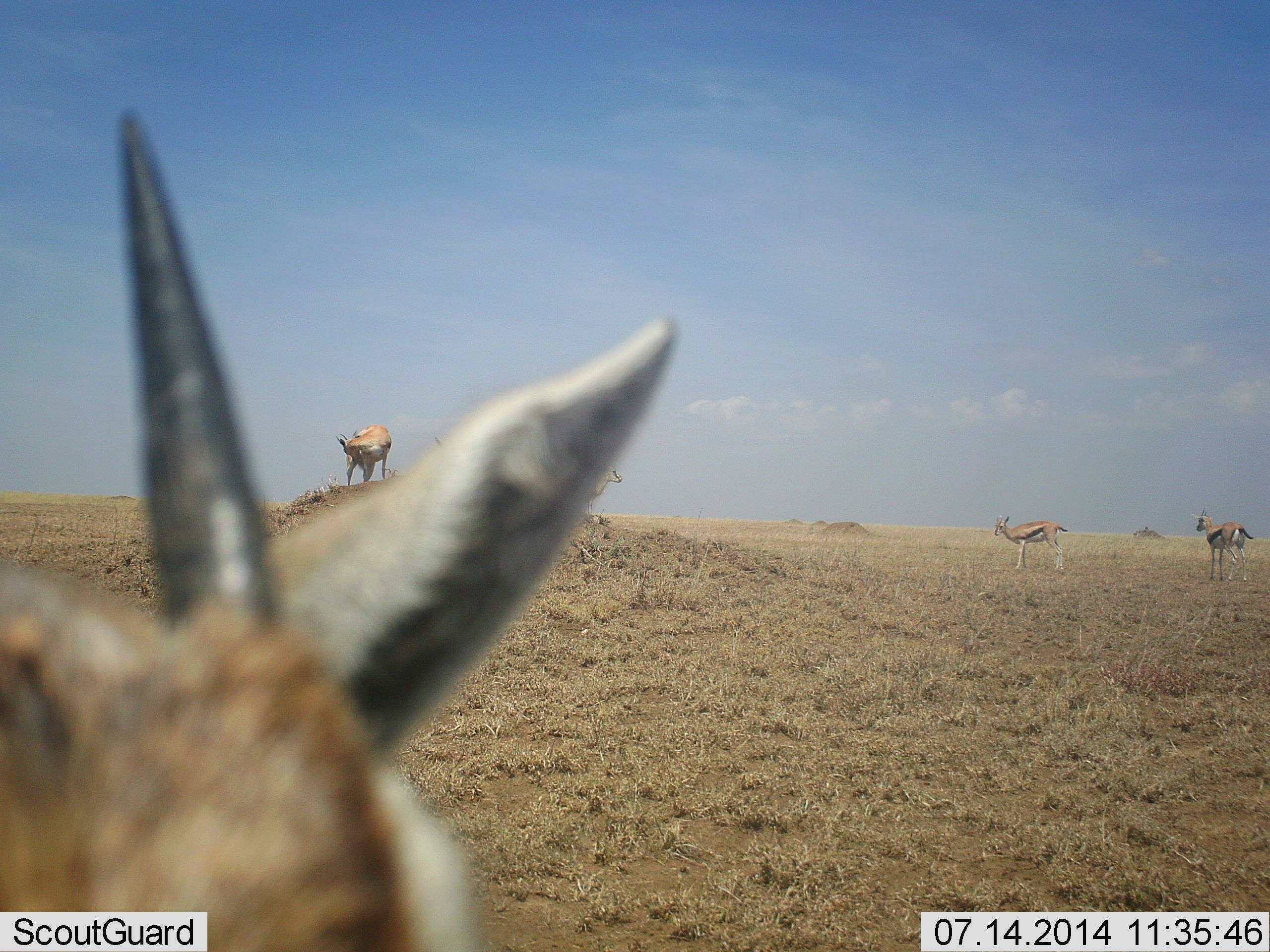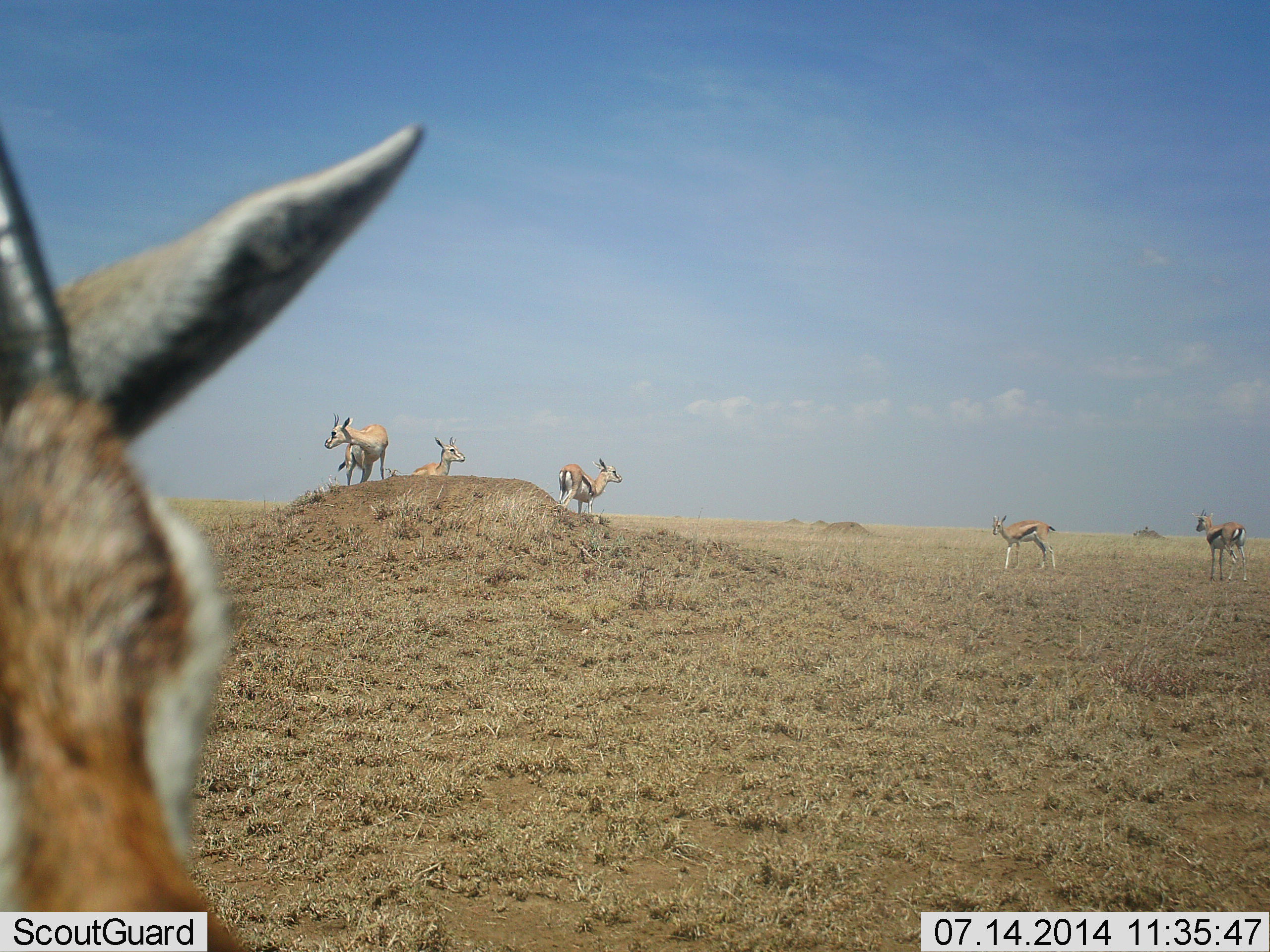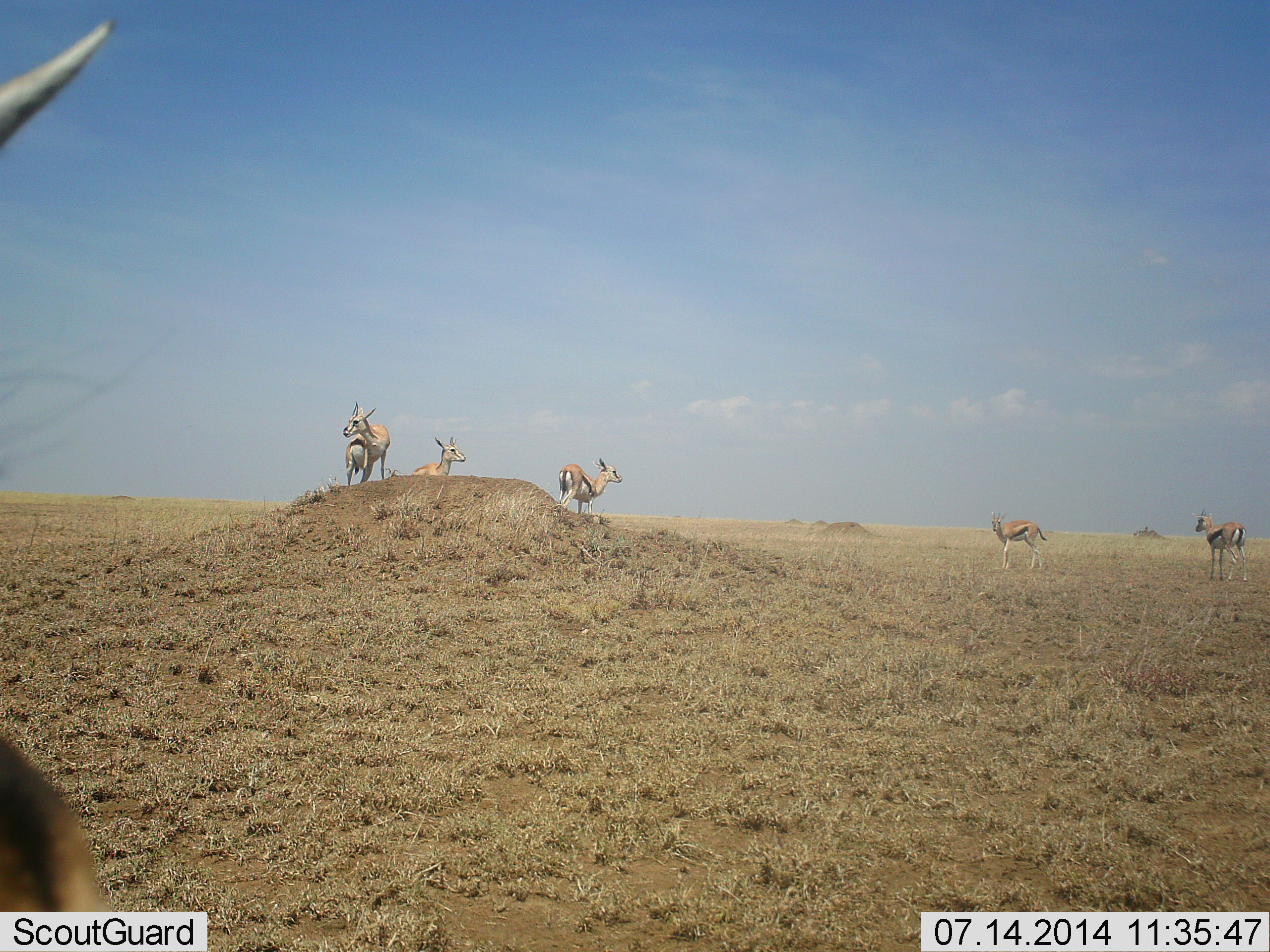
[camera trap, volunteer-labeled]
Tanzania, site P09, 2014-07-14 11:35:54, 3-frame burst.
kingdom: Animalia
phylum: Chordata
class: Mammalia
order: Artiodactyla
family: Bovidae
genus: Eudorcas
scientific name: Eudorcas thomsonii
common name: thomson's gazelle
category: gazellethomsons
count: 6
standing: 100%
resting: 0%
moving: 40%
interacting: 0%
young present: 0%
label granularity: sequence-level